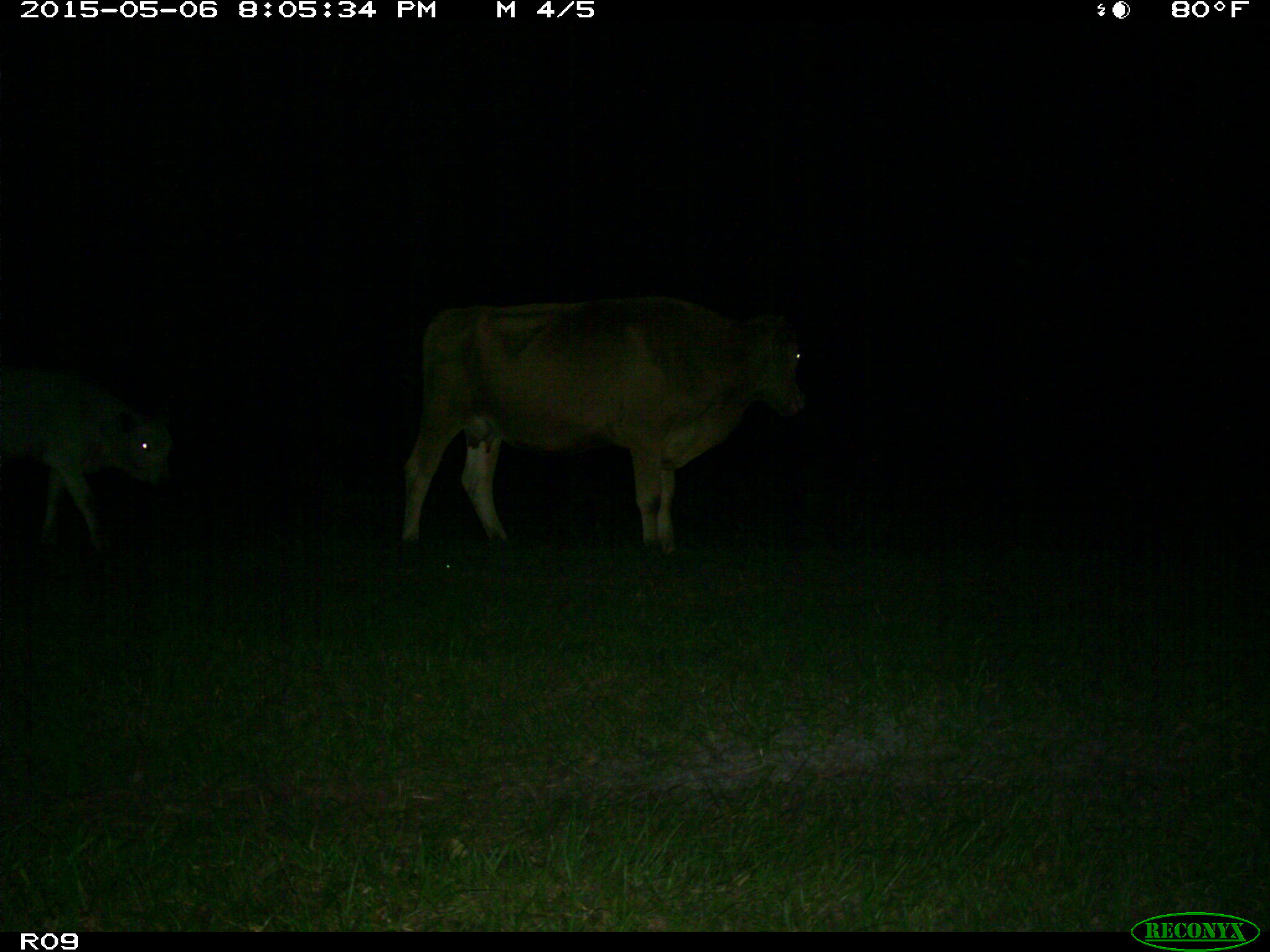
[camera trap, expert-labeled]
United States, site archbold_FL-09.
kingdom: Animalia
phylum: Chordata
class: Mammalia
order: Artiodactyla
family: Bovidae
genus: Bos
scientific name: Bos taurus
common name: domestic cow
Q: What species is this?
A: Bos taurus (domestic cow).